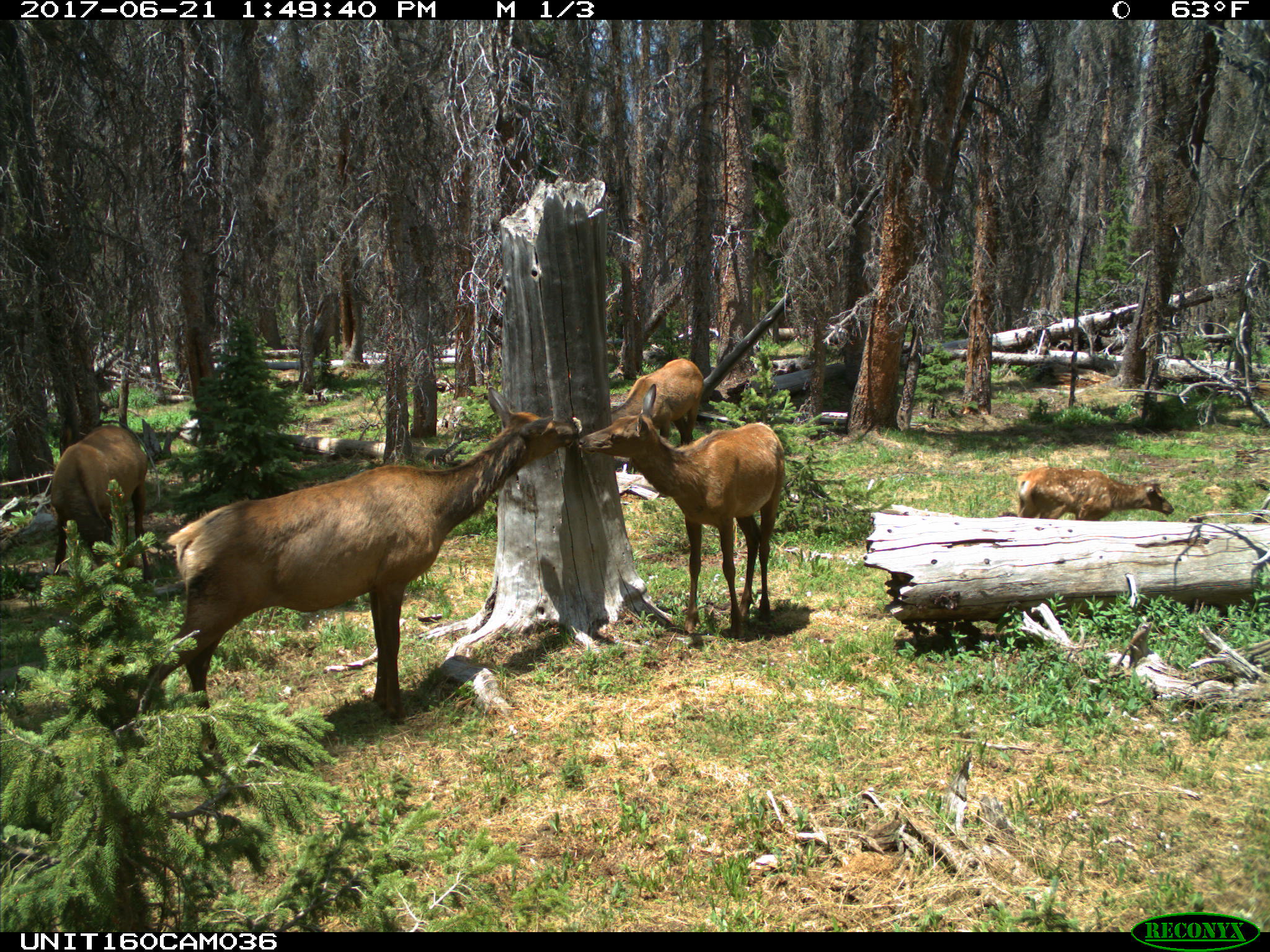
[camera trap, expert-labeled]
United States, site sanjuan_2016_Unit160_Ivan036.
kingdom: Animalia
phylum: Chordata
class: Mammalia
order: Artiodactyla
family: Cervidae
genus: Cervus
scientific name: Cervus elaphus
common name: red deer